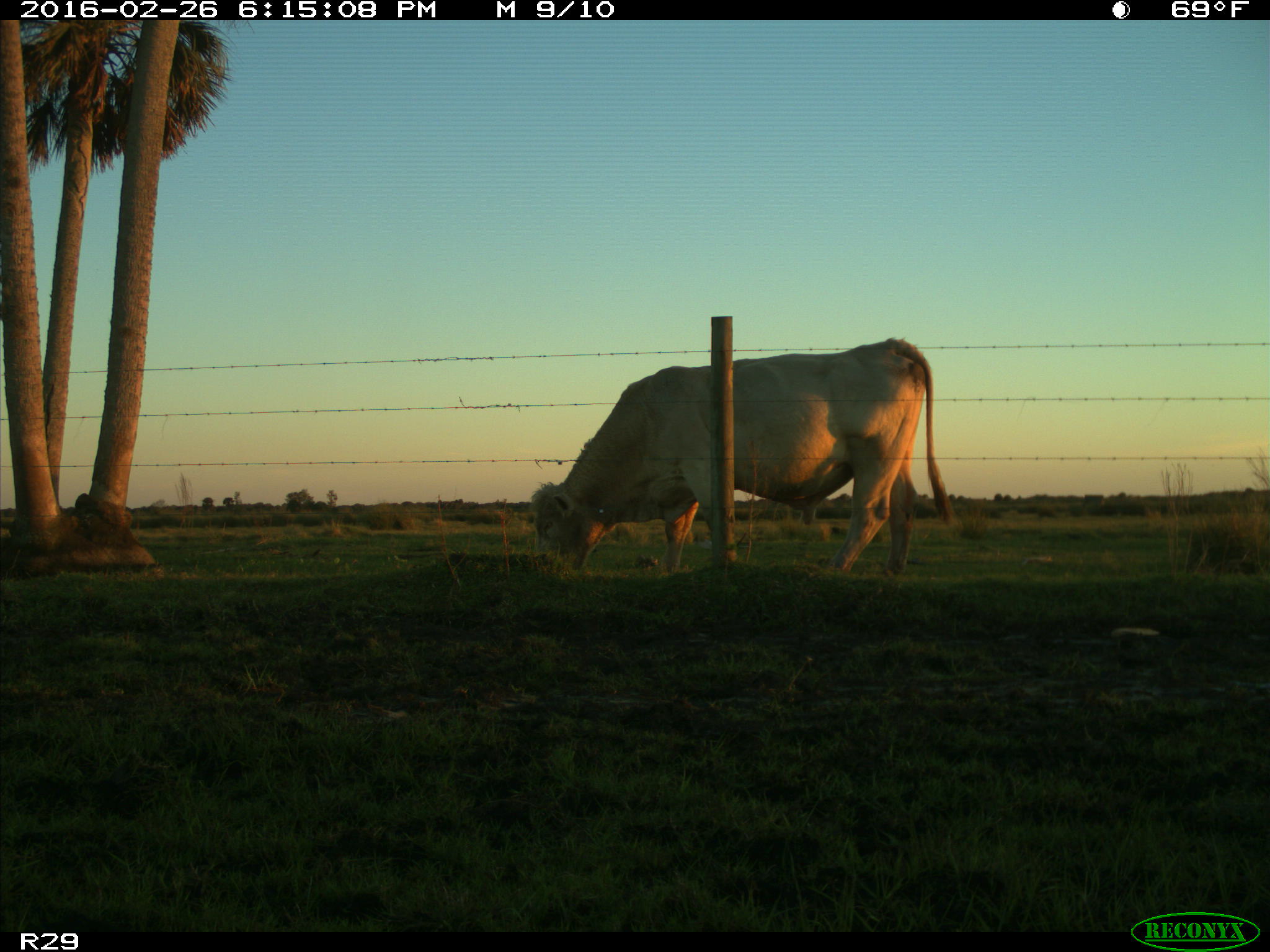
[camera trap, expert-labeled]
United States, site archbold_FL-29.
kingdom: Animalia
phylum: Chordata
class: Mammalia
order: Artiodactyla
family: Bovidae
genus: Bos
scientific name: Bos taurus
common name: domestic cow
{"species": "Bos taurus (domestic cow)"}